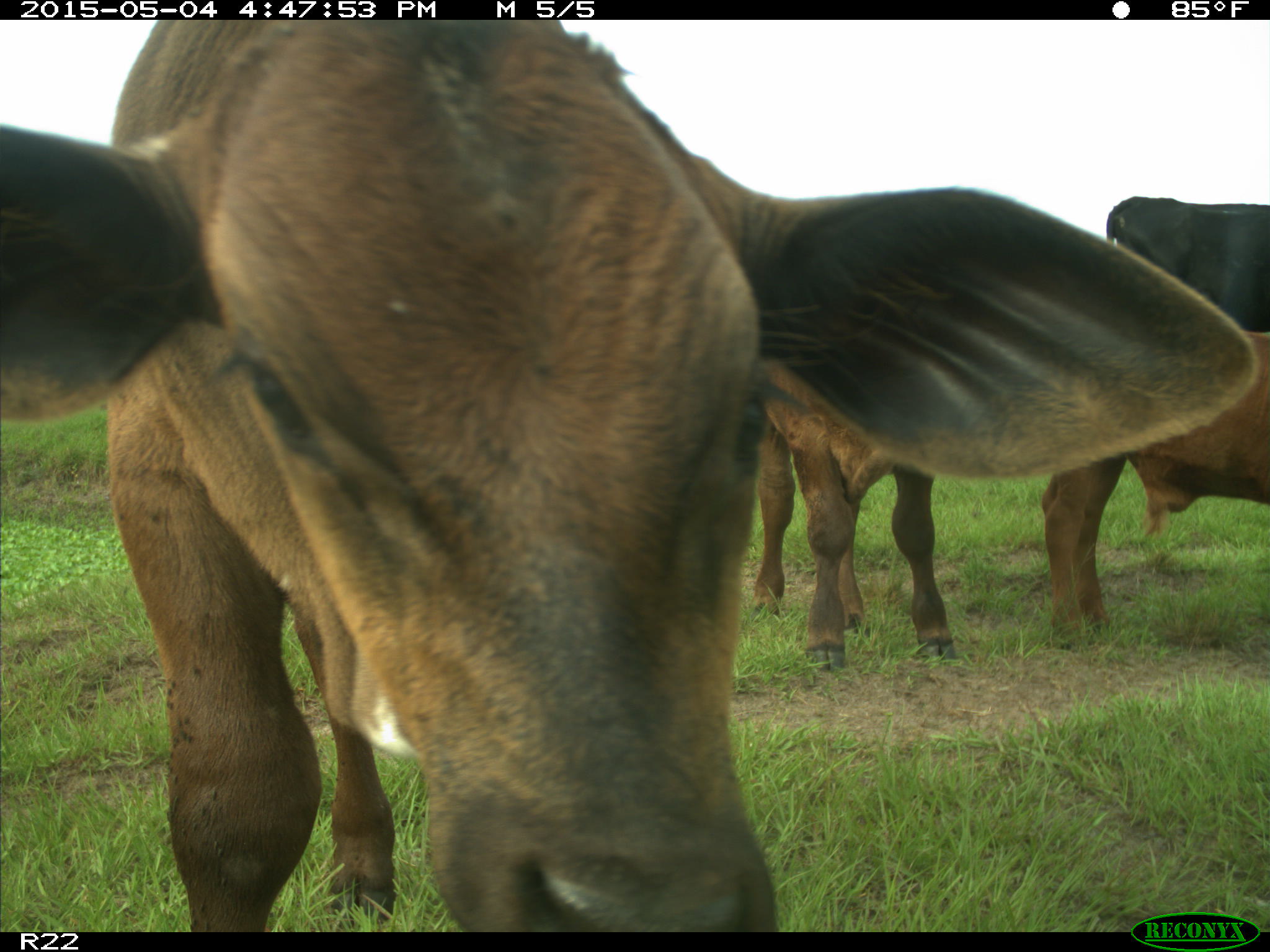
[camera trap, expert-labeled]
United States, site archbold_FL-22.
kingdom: Animalia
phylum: Chordata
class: Mammalia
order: Artiodactyla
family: Bovidae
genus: Bos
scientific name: Bos taurus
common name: domestic cow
Bos taurus (domestic cow).